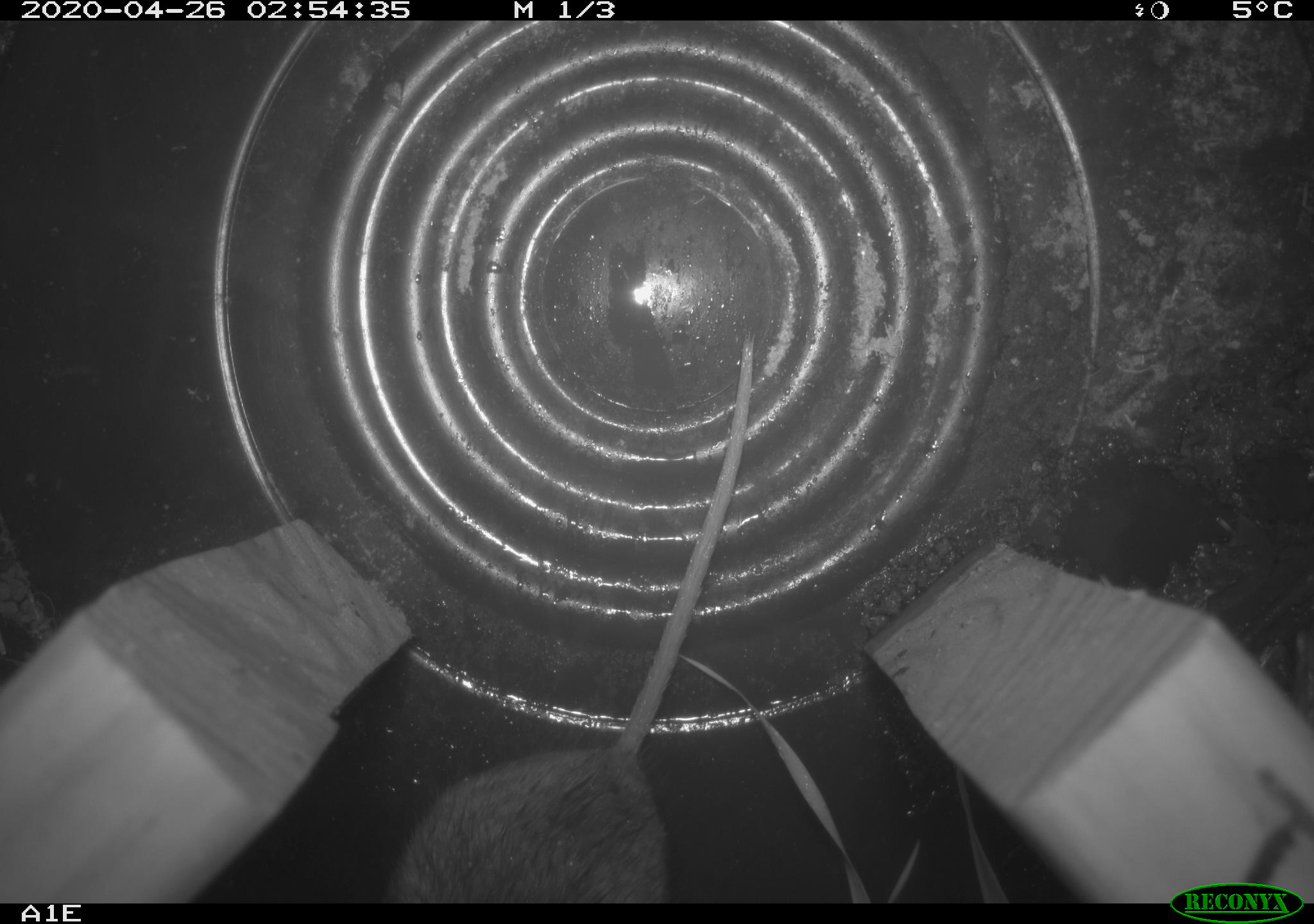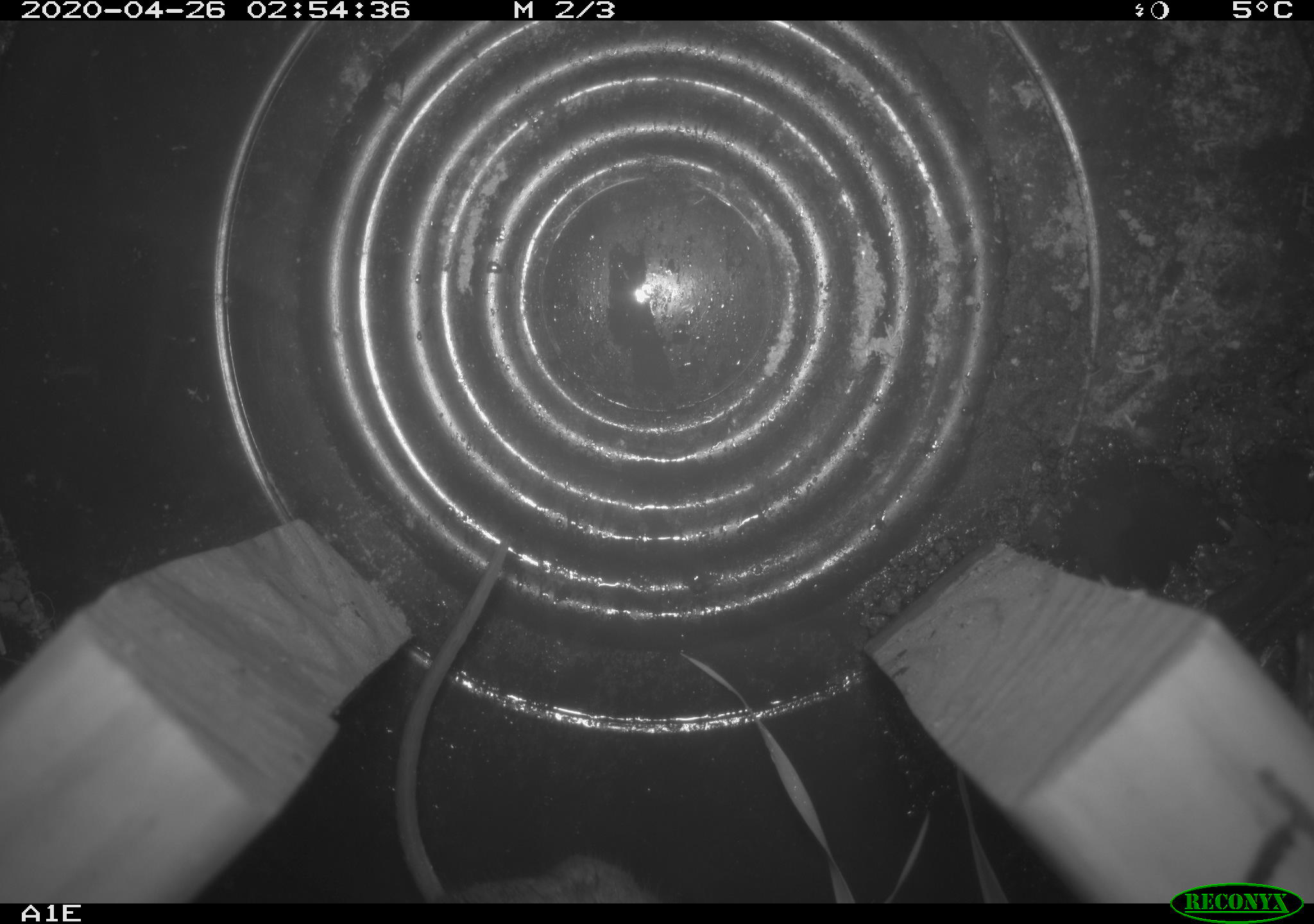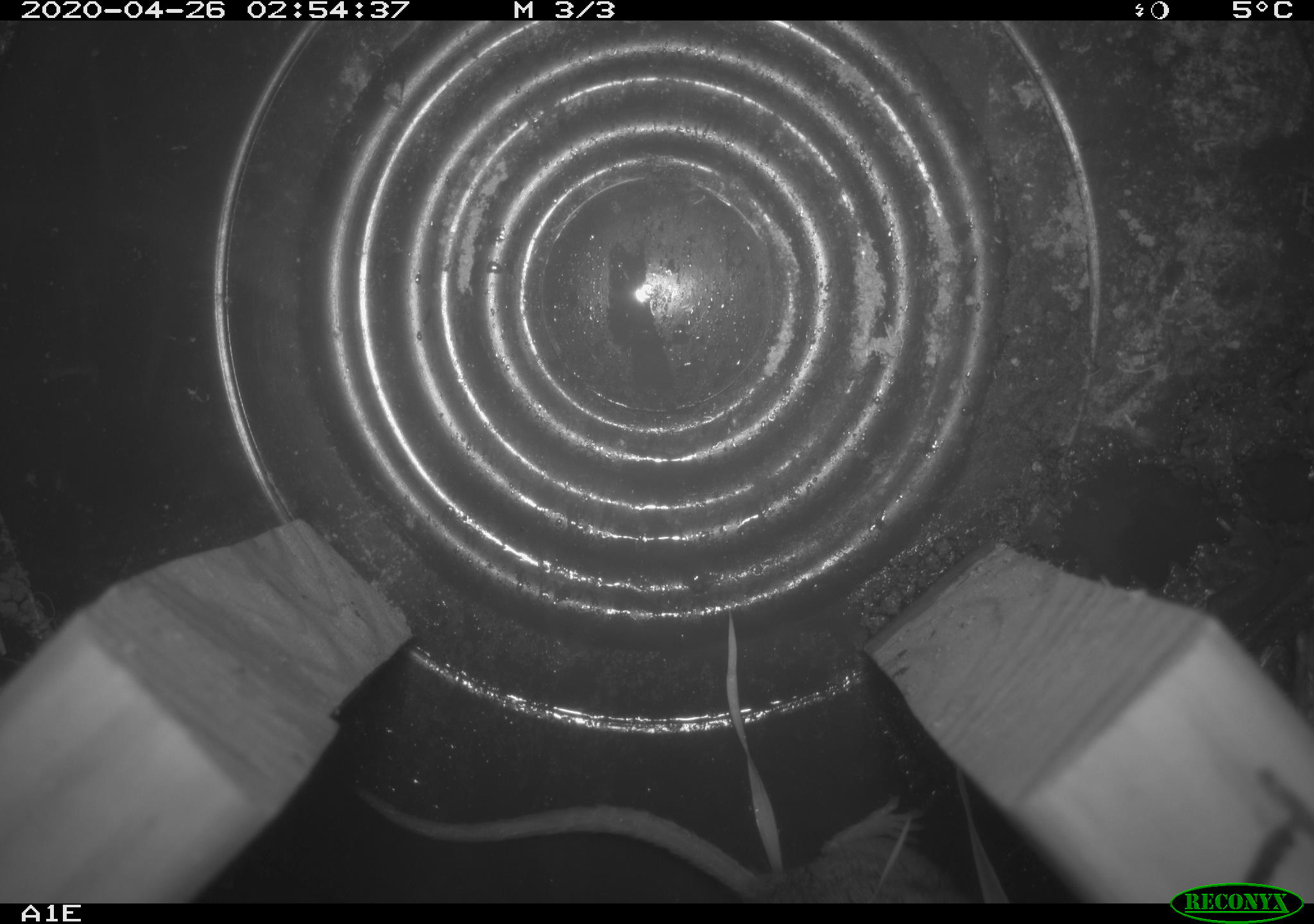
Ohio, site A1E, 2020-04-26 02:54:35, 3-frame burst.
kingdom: Animalia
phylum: Chordata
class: Mammalia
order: Rodentia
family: Cricetidae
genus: Peromyscus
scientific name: Peromyscus leucopus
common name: white-footed mouse